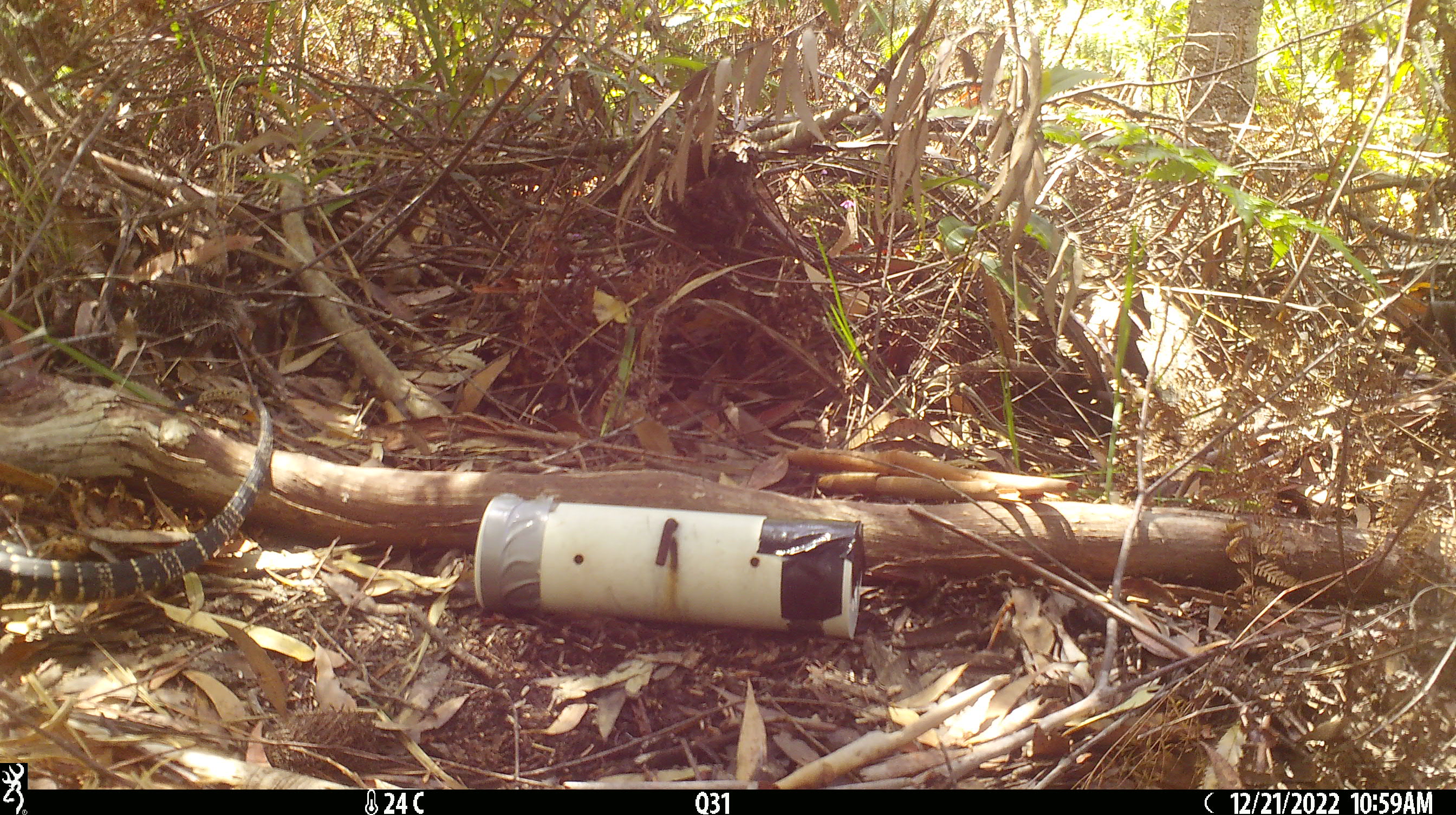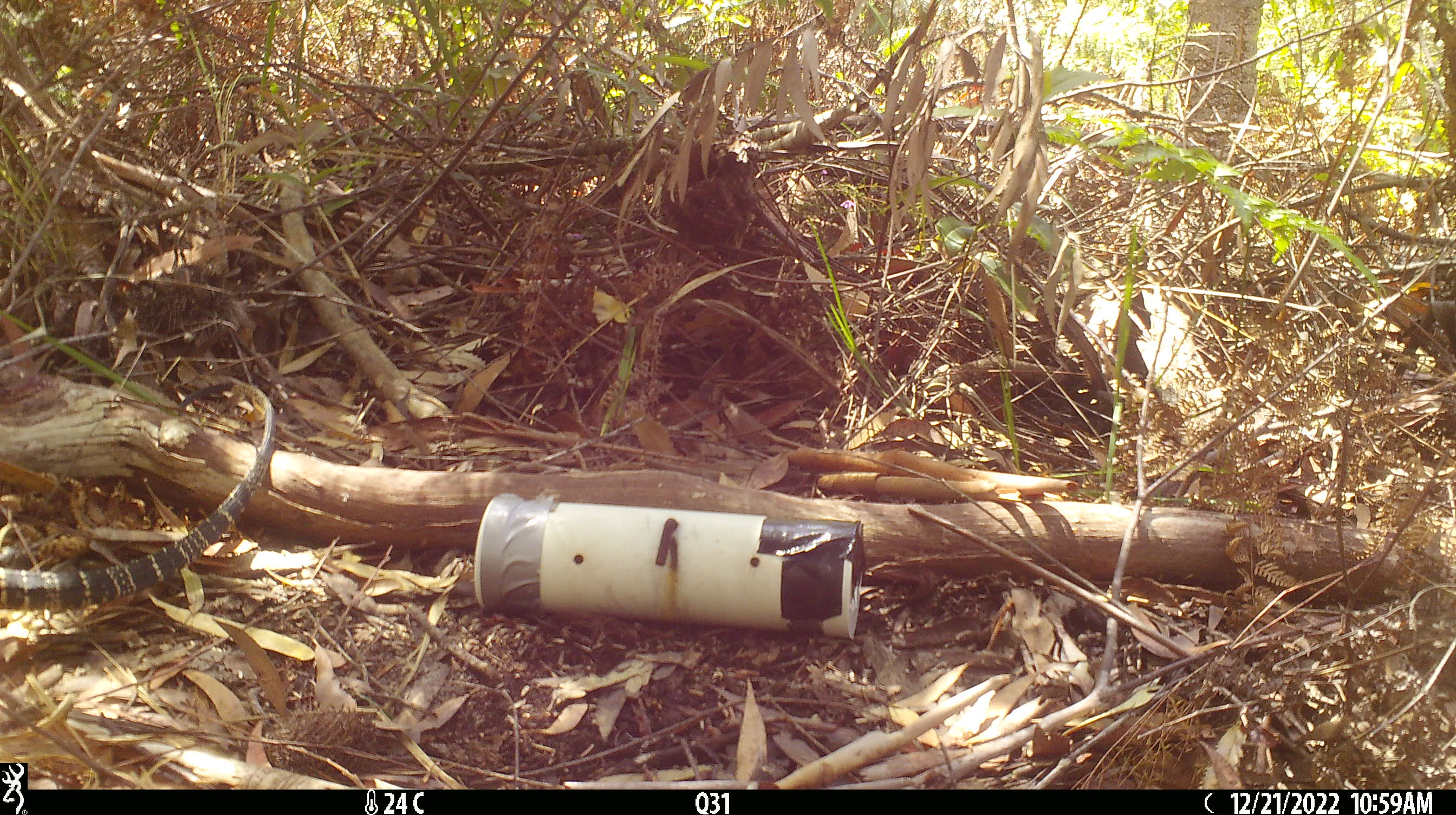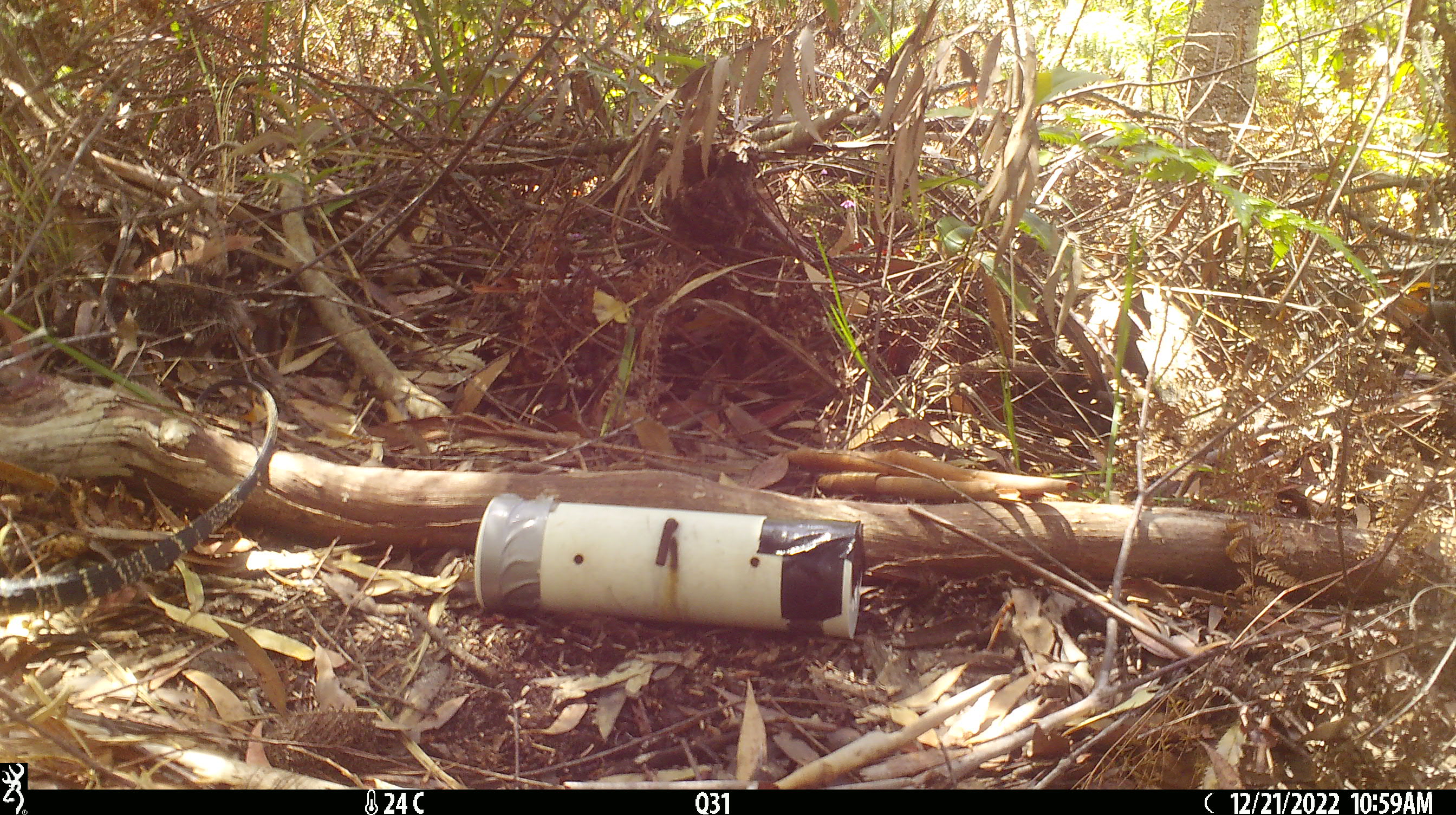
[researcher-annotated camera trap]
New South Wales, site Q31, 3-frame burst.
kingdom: Animalia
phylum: Chordata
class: Reptilia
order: Squamata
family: Varanidae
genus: Varanus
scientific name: Varanus varius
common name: lace monitor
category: goanna